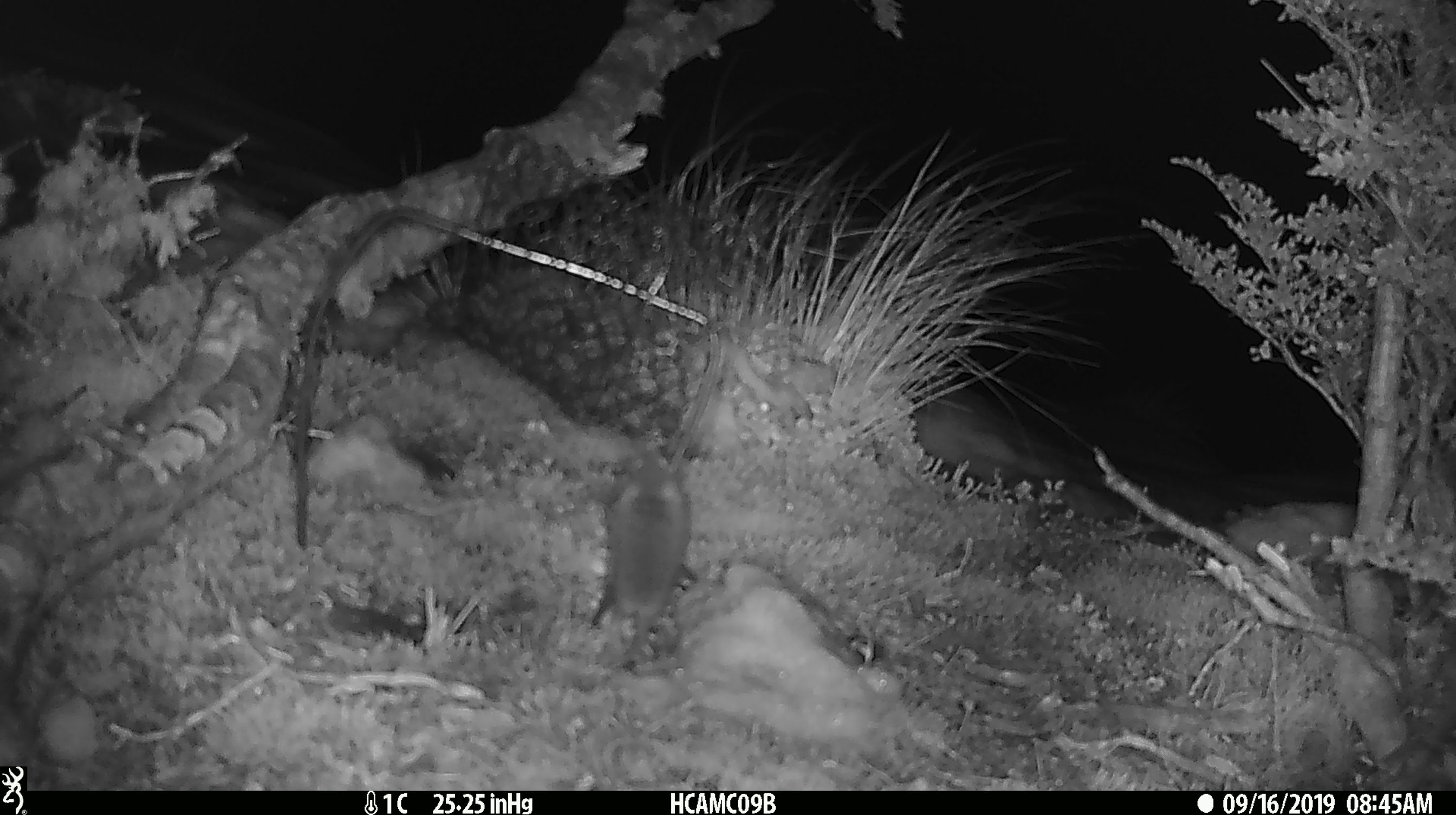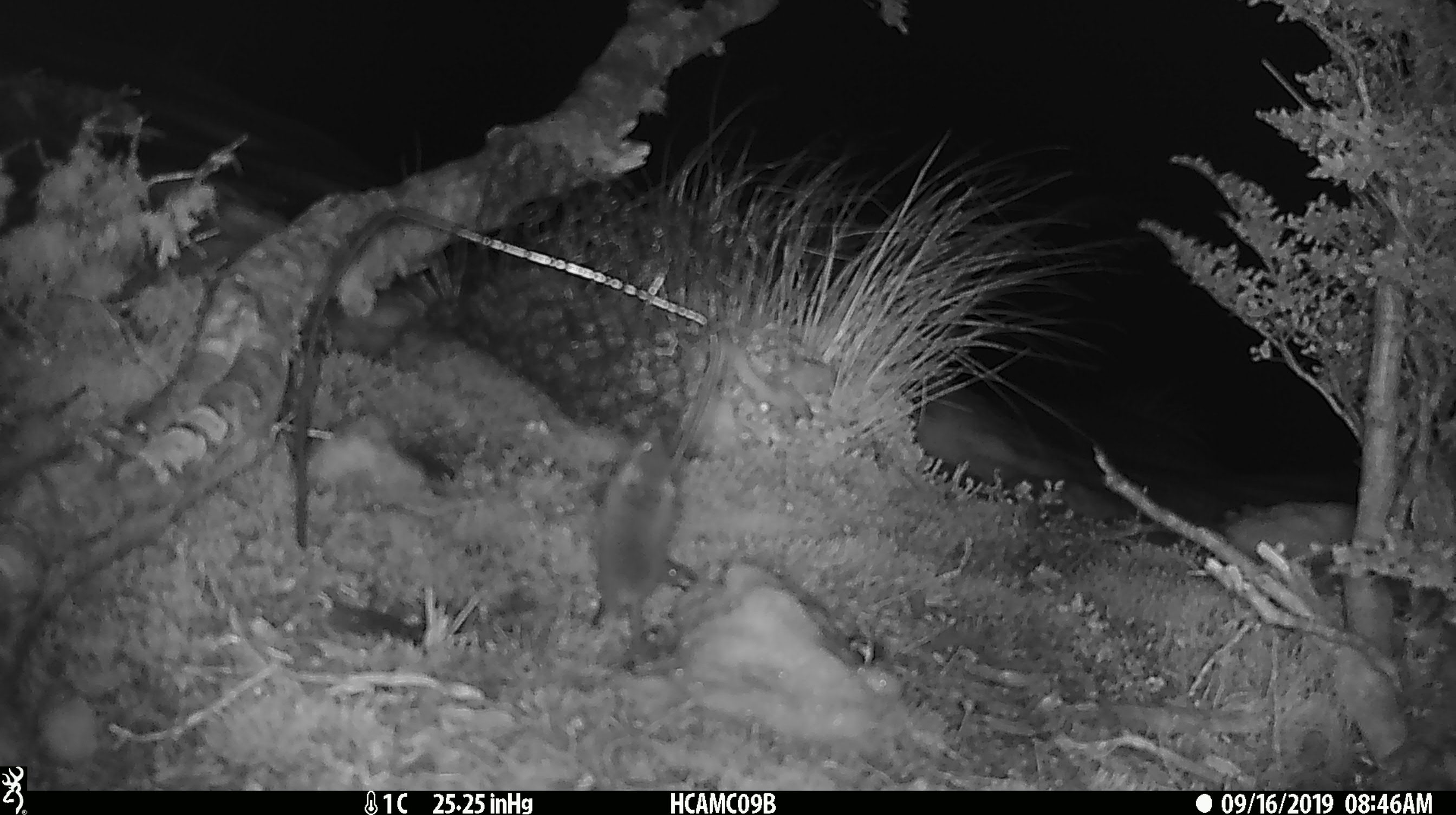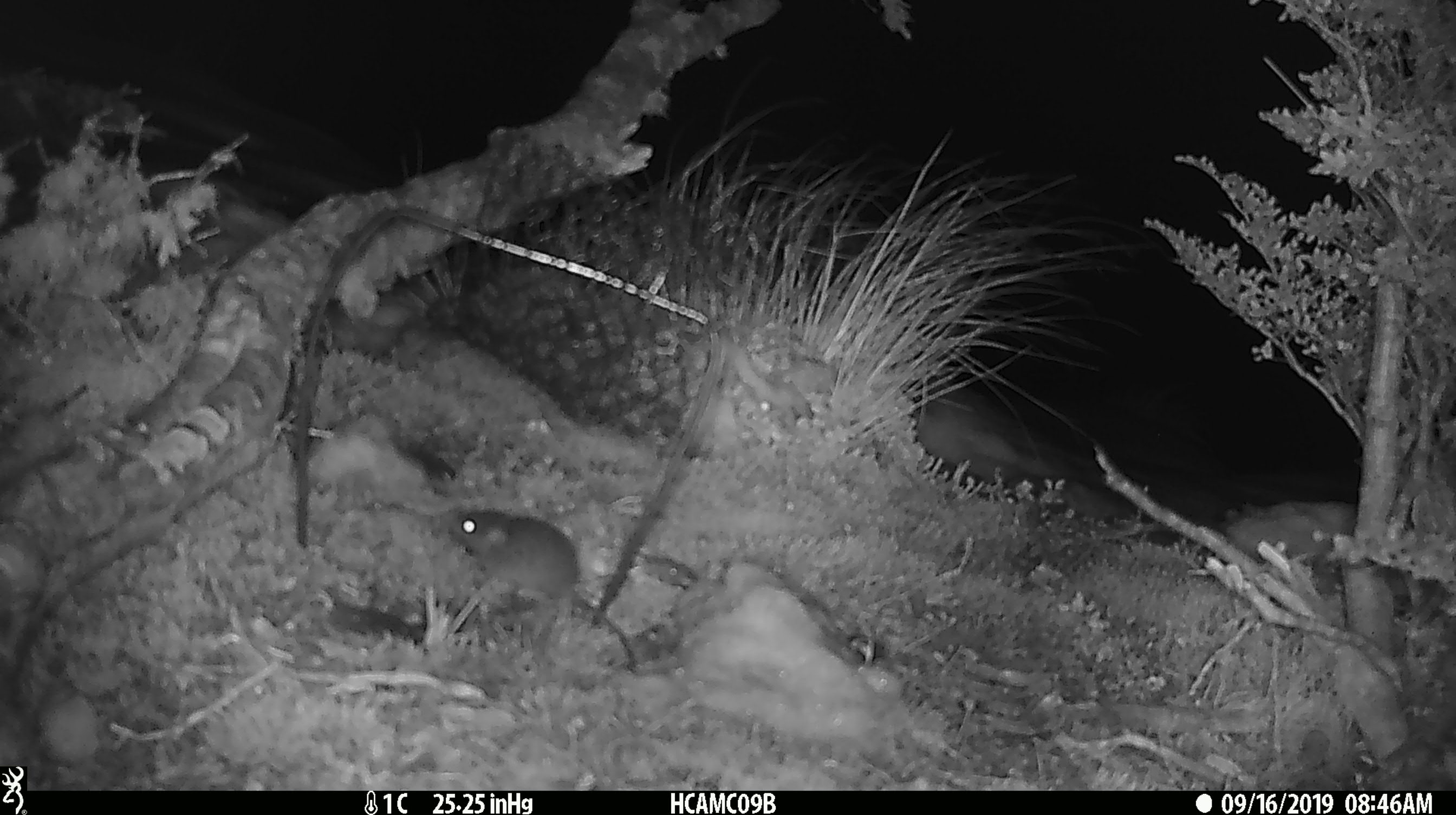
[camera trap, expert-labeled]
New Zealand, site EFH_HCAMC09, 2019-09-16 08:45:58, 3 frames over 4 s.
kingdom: Animalia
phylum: Chordata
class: Mammalia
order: Rodentia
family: Muridae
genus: Mus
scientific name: Mus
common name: mouse